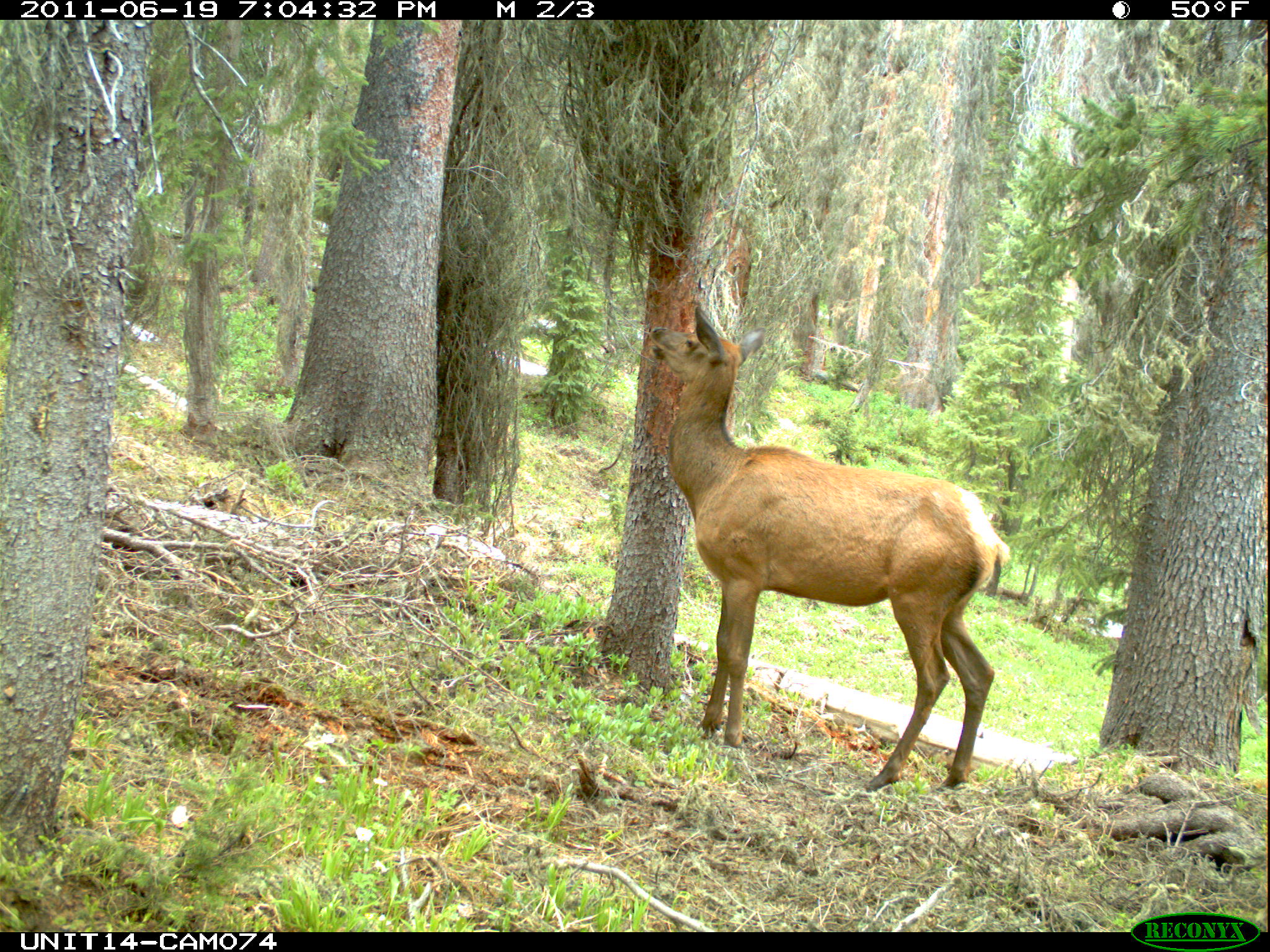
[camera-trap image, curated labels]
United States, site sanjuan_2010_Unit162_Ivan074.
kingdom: Animalia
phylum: Chordata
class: Mammalia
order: Artiodactyla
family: Cervidae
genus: Cervus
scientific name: Cervus elaphus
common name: red deer